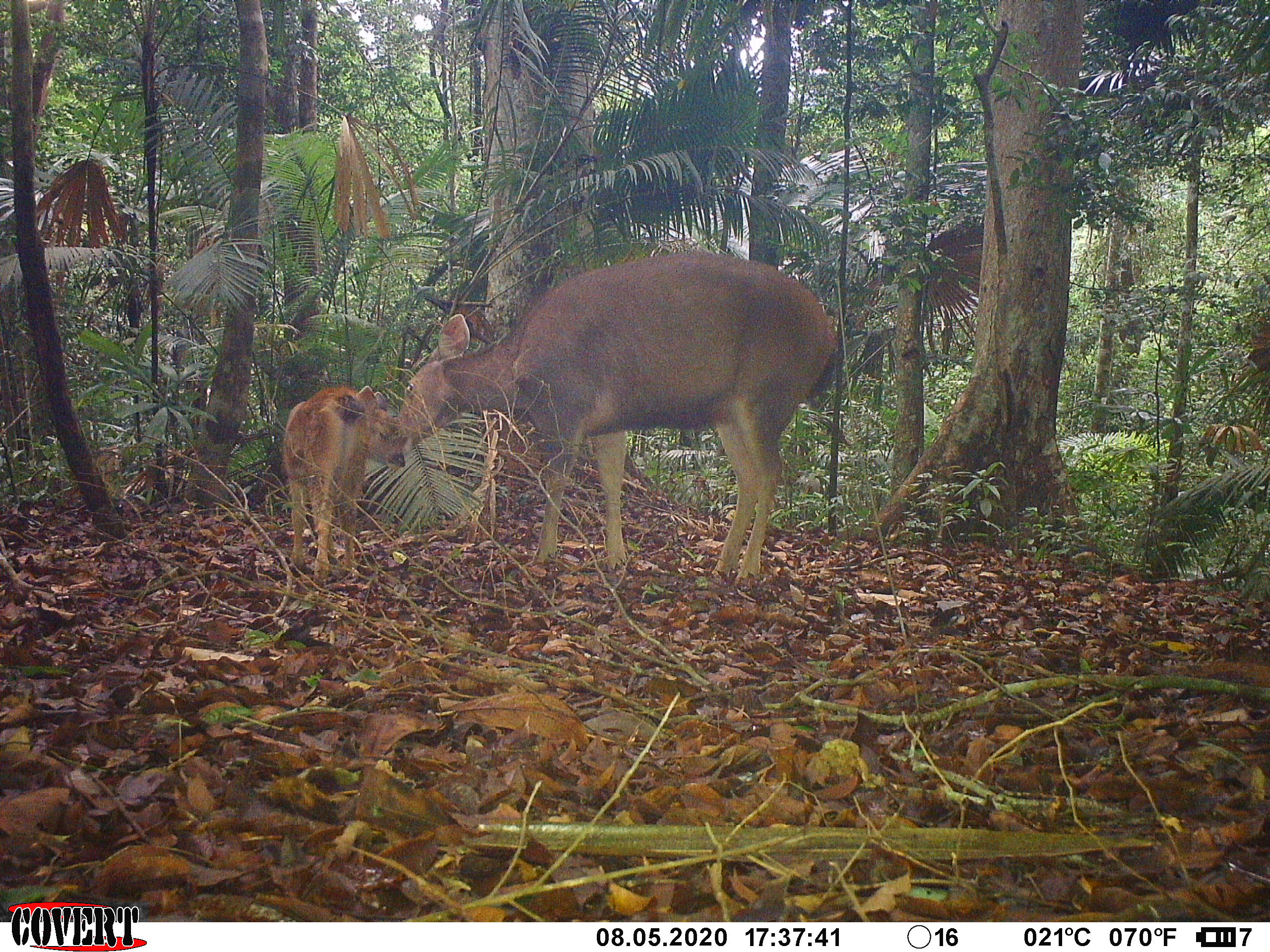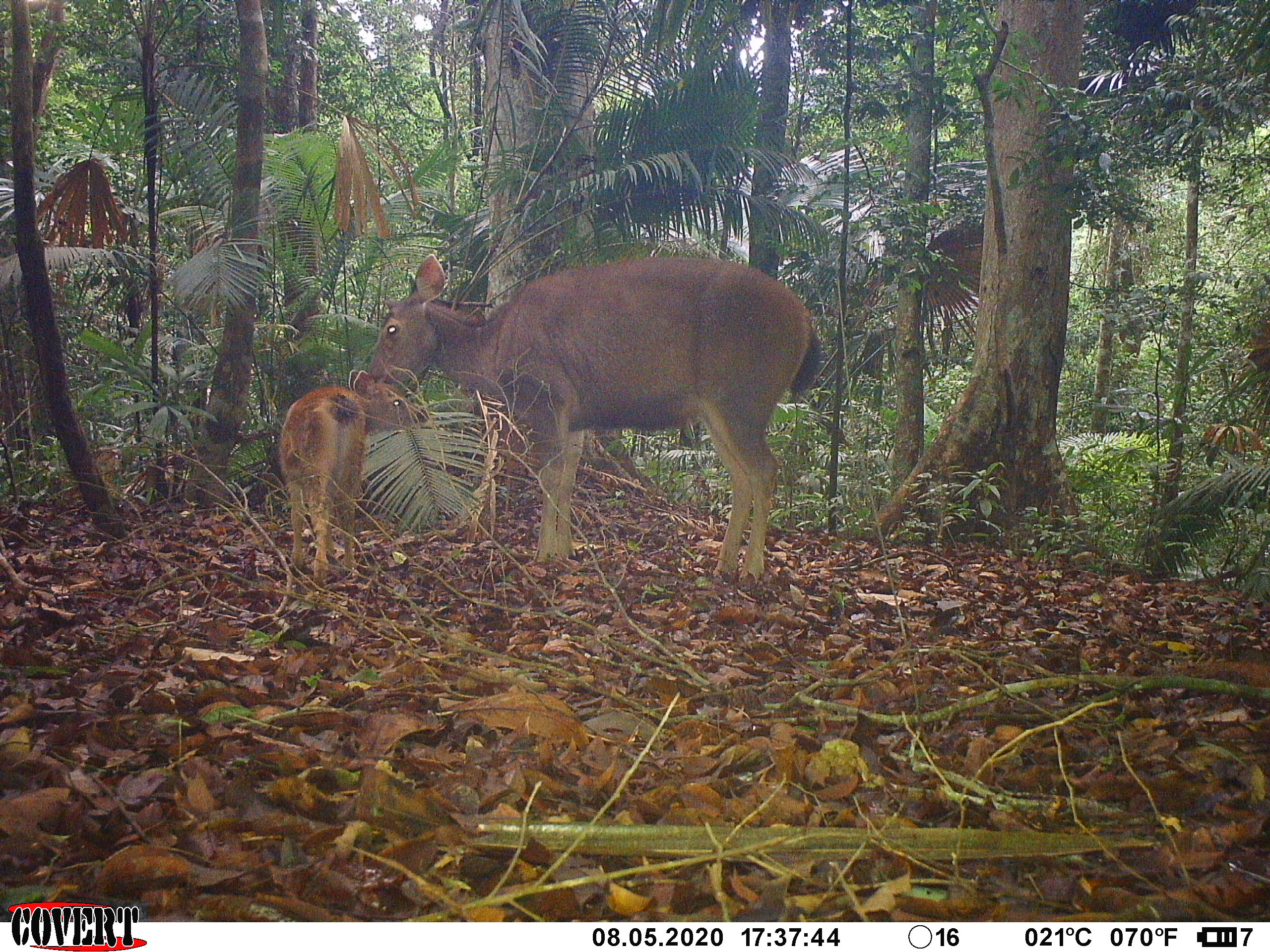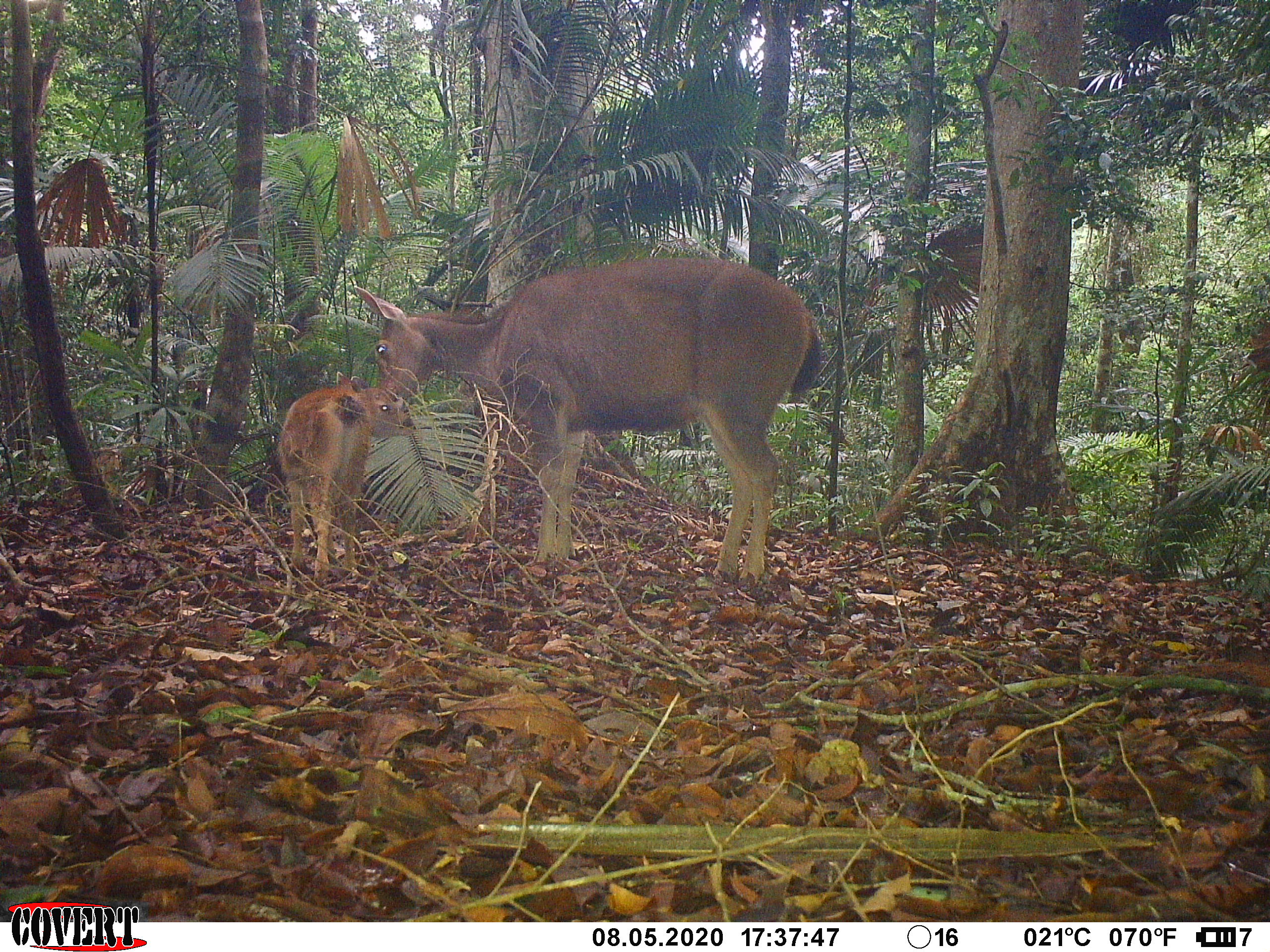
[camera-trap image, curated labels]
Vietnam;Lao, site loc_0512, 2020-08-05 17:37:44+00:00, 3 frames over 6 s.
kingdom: Animalia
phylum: Chordata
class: Mammalia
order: Artiodactyla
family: Cervidae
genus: Rusa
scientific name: Rusa unicolor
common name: sambar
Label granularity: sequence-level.